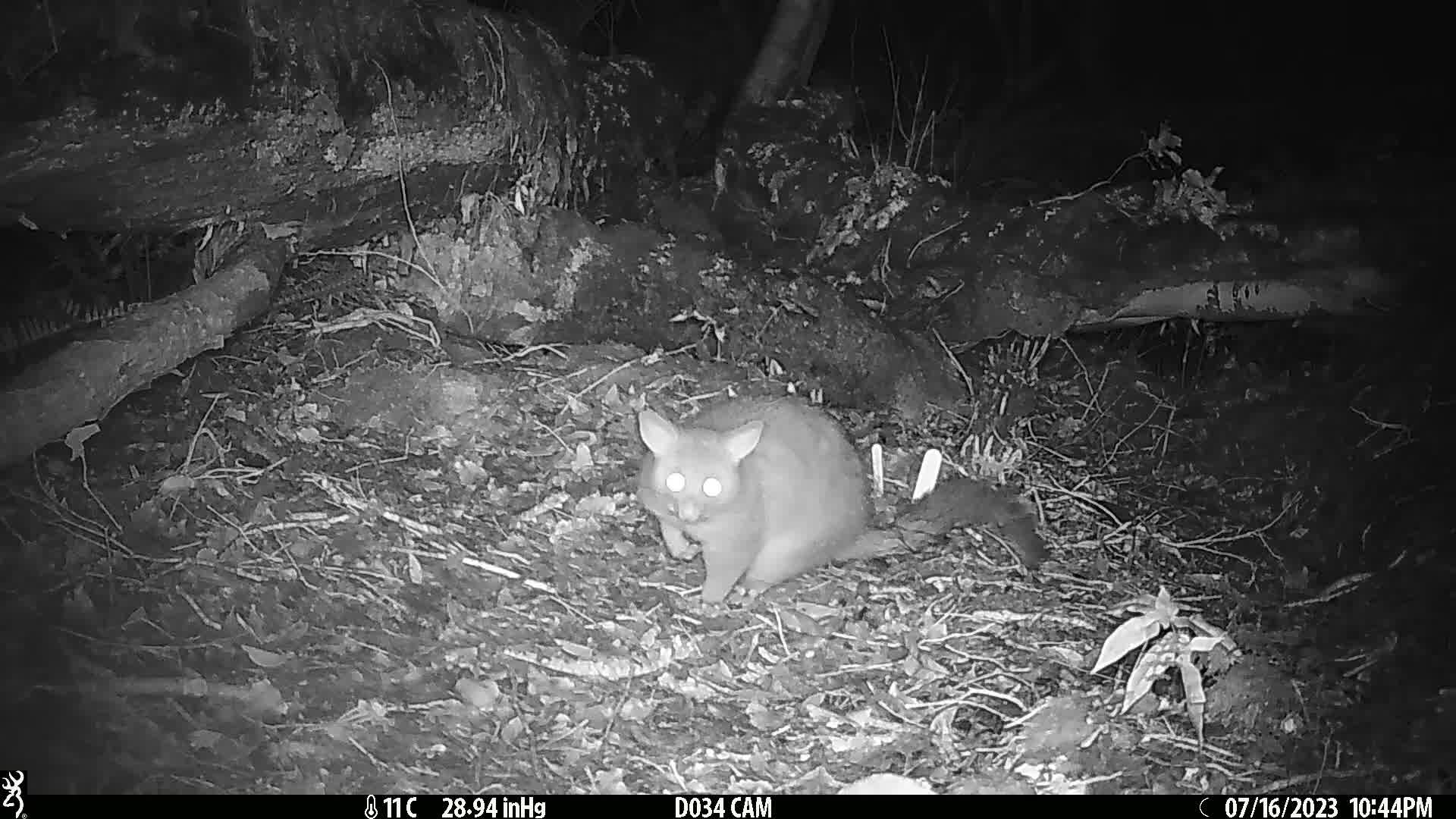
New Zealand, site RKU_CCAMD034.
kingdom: Animalia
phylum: Chordata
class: Mammalia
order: Diprotodontia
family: Phalangeridae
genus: Trichosurus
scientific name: Trichosurus vulpecula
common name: common brushtail possum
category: possum